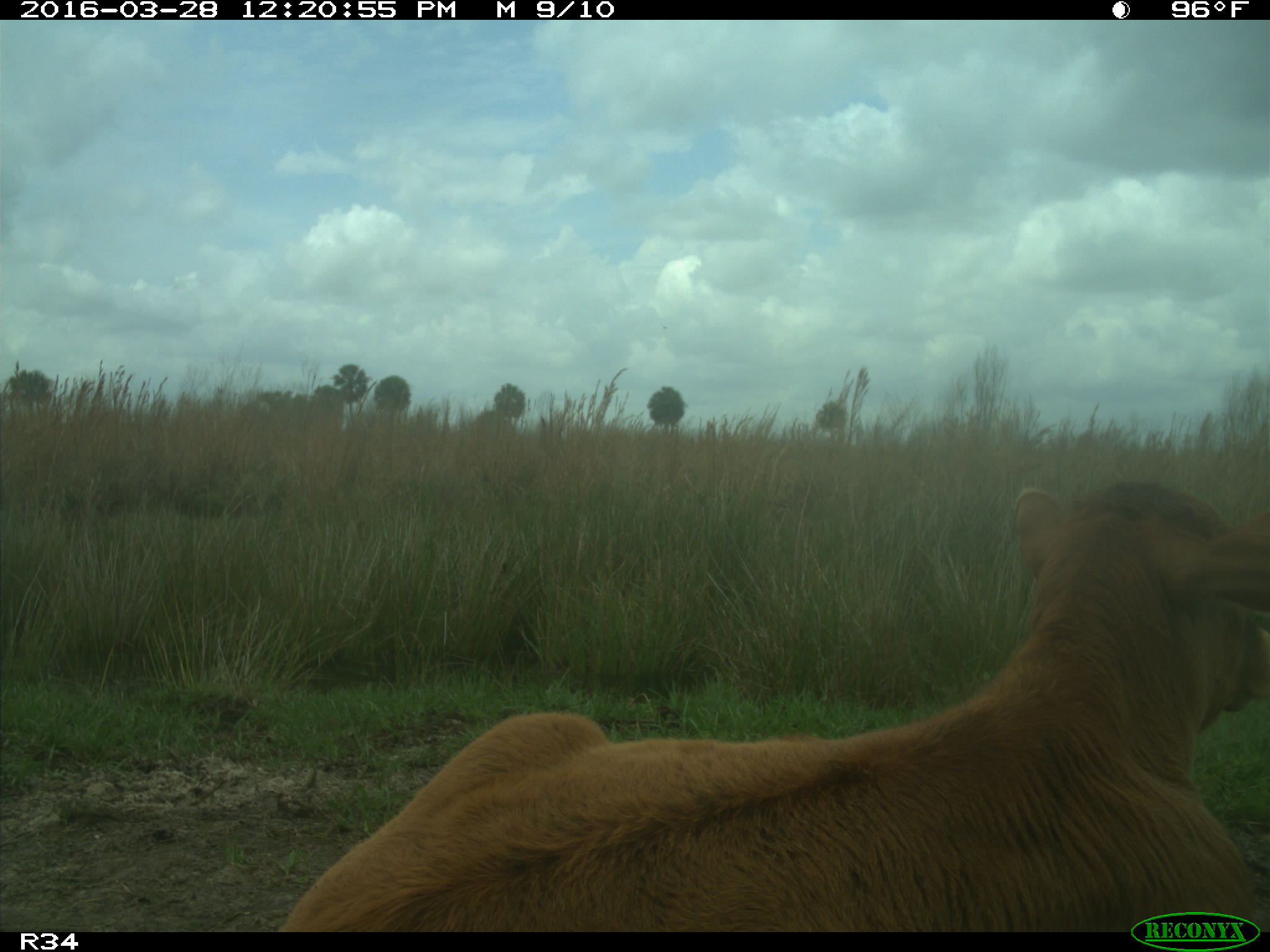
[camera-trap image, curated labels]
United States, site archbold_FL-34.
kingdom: Animalia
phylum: Chordata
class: Mammalia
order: Artiodactyla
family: Bovidae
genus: Bos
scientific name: Bos taurus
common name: domestic cow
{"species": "Bos taurus (domestic cow)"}